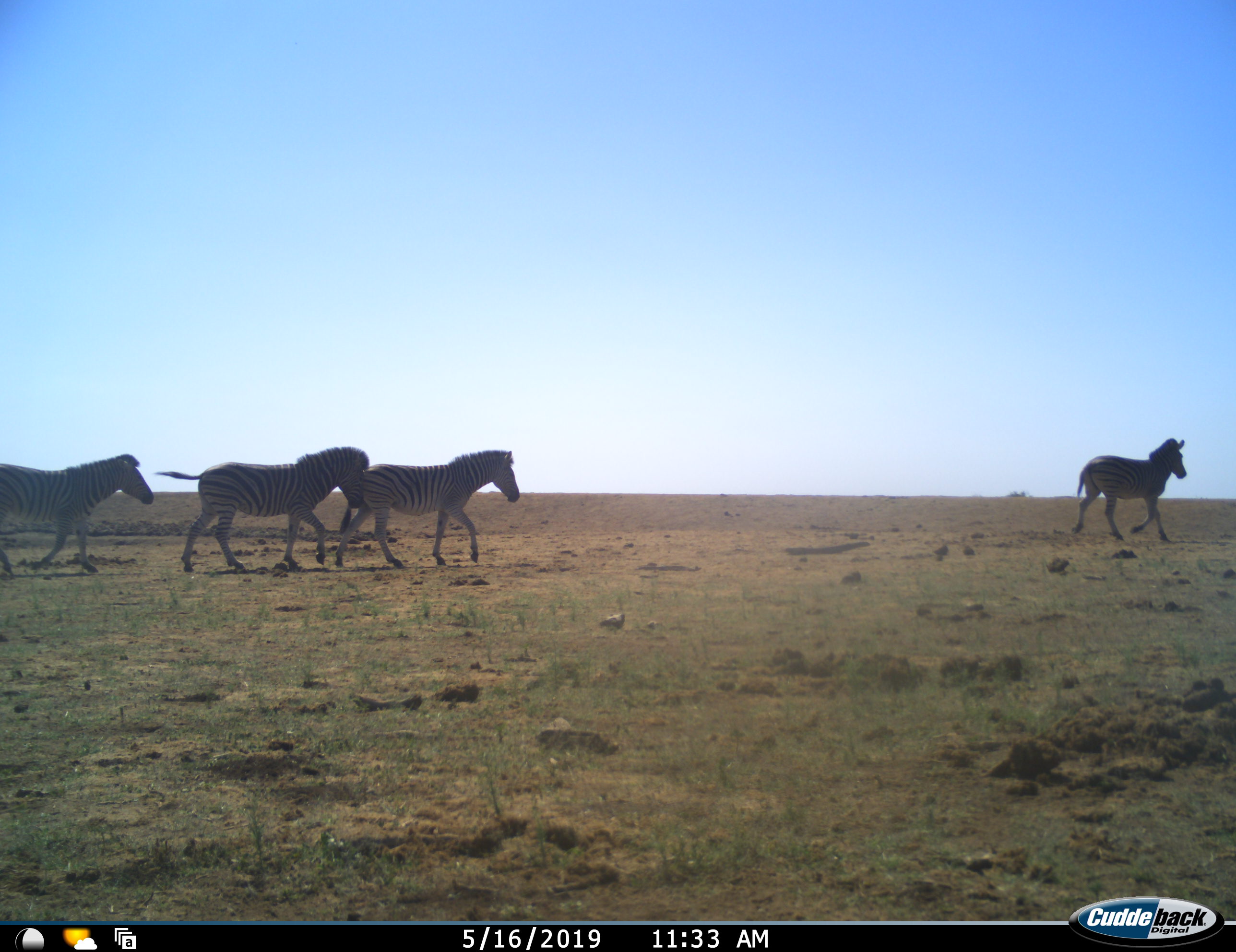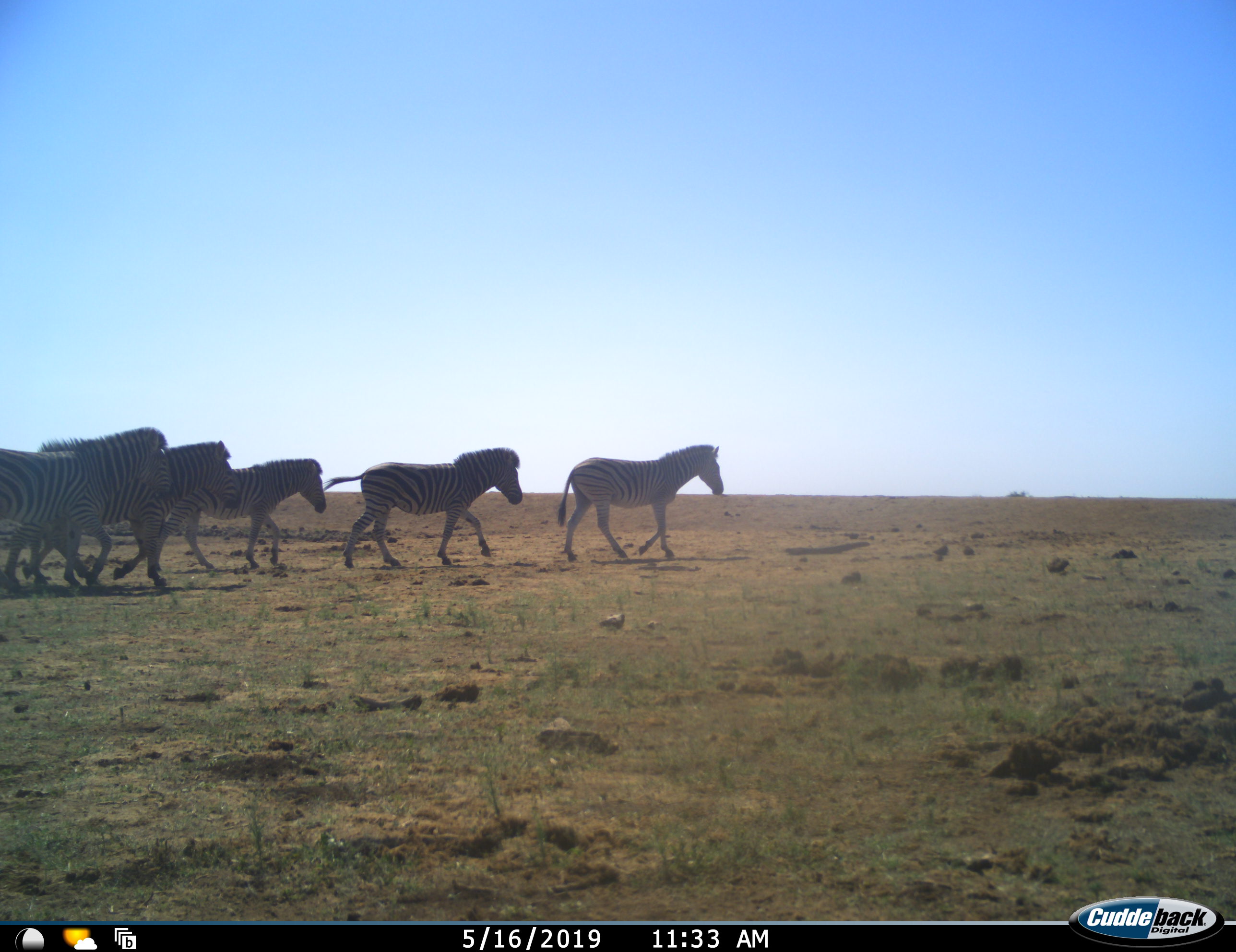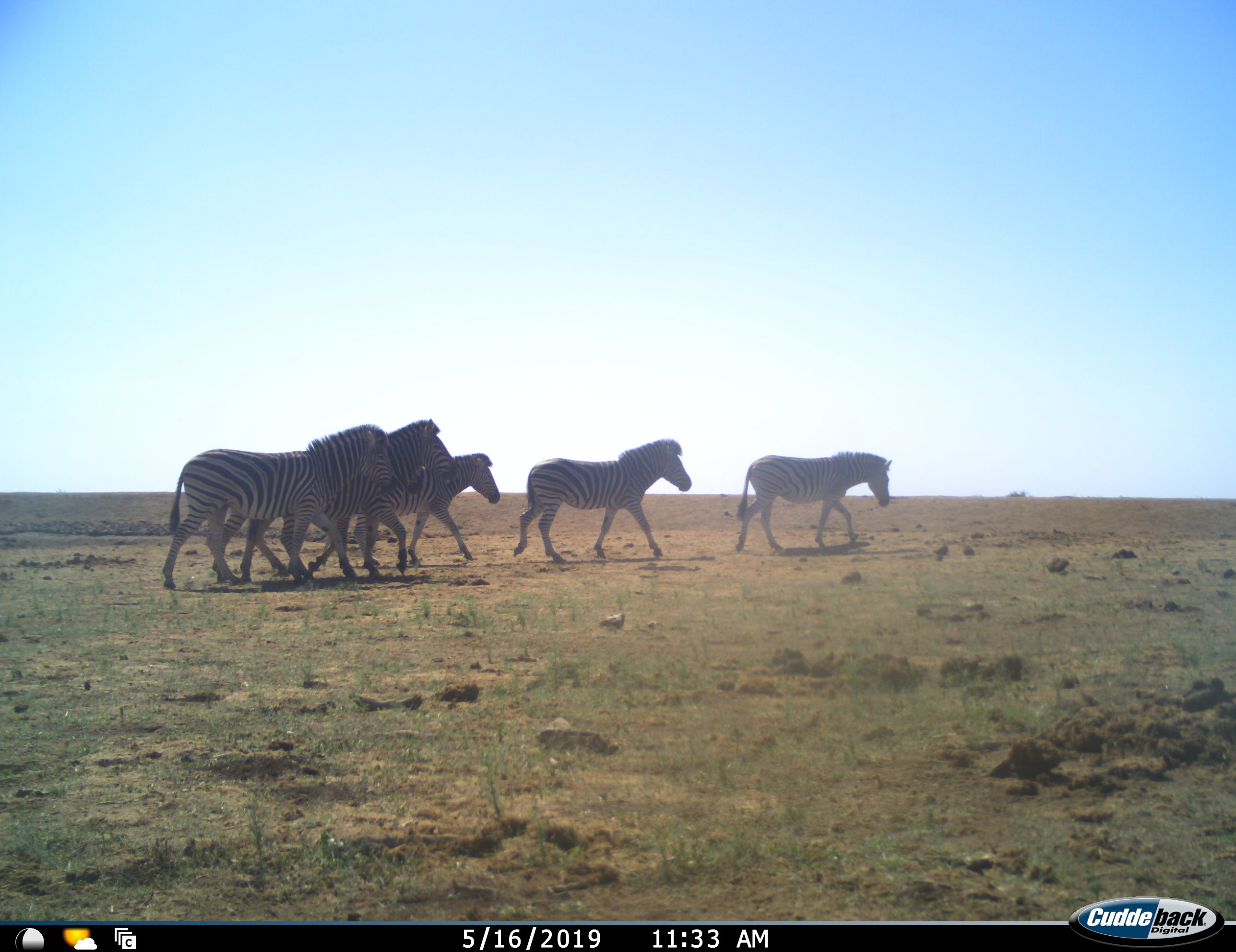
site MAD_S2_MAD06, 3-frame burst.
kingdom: Animalia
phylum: Chordata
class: Mammalia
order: Perissodactyla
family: Equidae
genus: Equus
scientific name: Equus quagga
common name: plains zebra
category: zebraplains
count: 7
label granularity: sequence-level